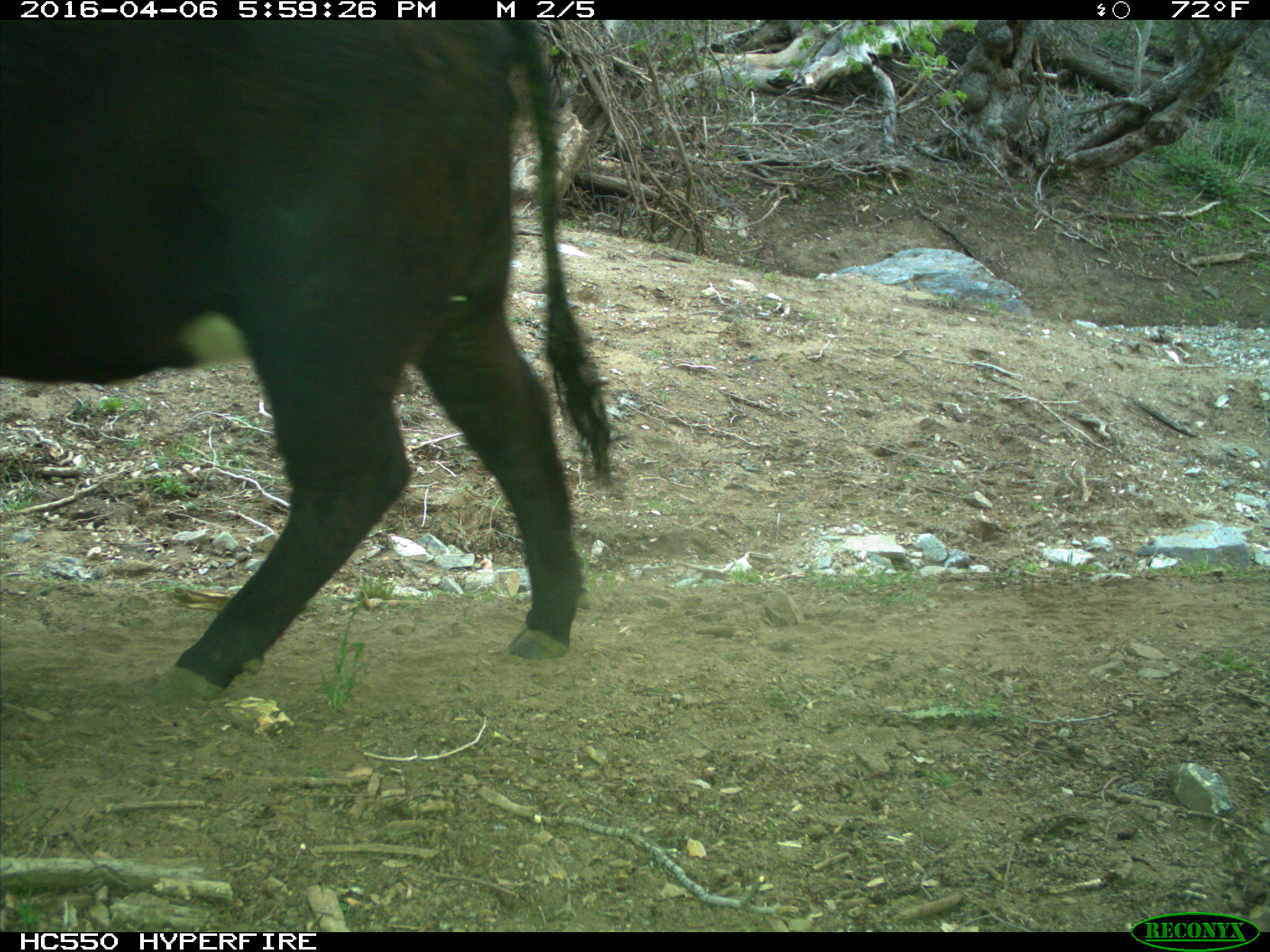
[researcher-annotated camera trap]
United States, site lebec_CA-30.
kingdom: Animalia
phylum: Chordata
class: Mammalia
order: Artiodactyla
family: Bovidae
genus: Bos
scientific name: Bos taurus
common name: domestic cow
Bos taurus (domestic cow).